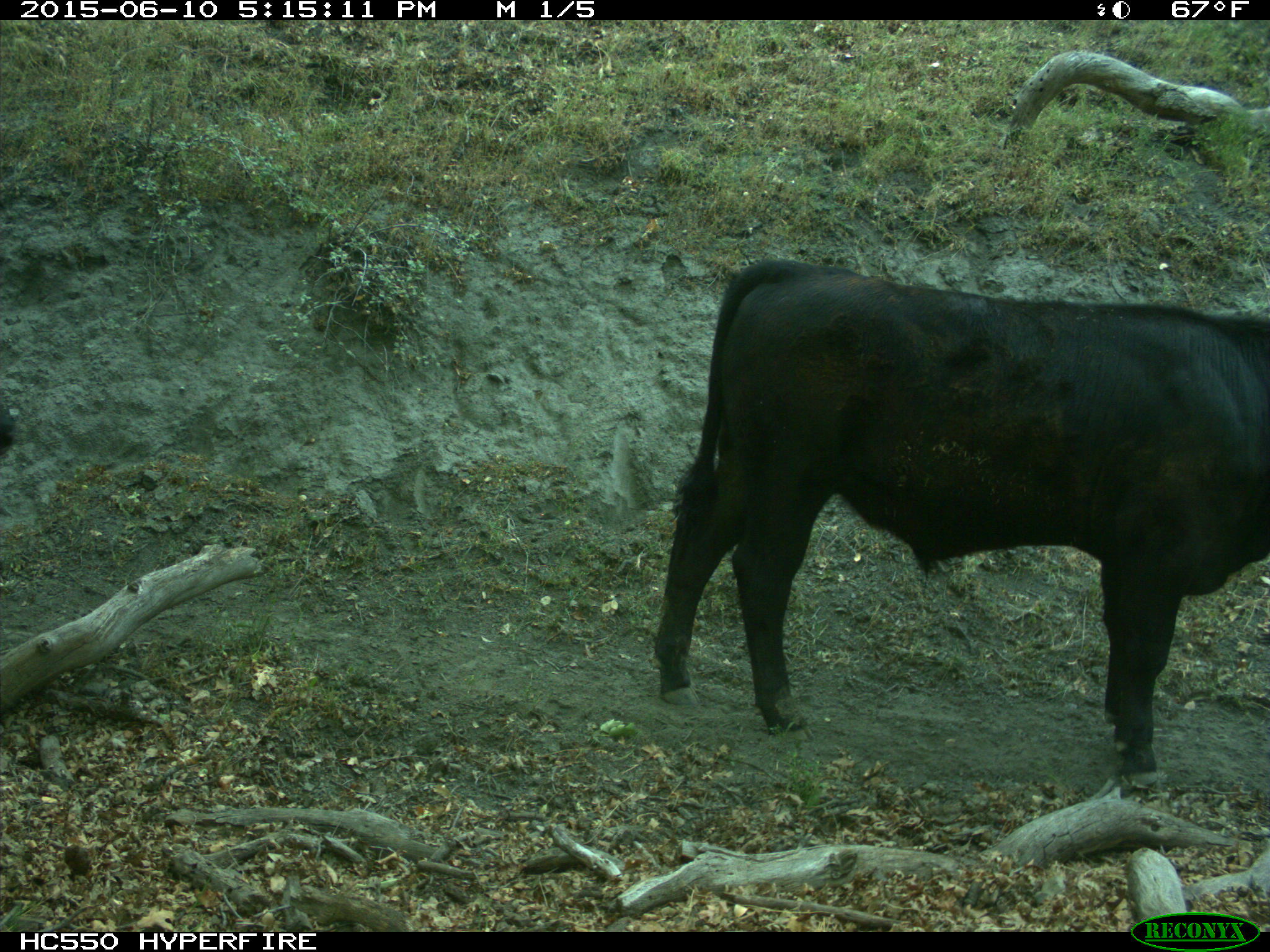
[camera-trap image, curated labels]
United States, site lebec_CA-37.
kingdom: Animalia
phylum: Chordata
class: Mammalia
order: Artiodactyla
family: Bovidae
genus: Bos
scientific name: Bos taurus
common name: domestic cow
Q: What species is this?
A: Bos taurus (domestic cow).